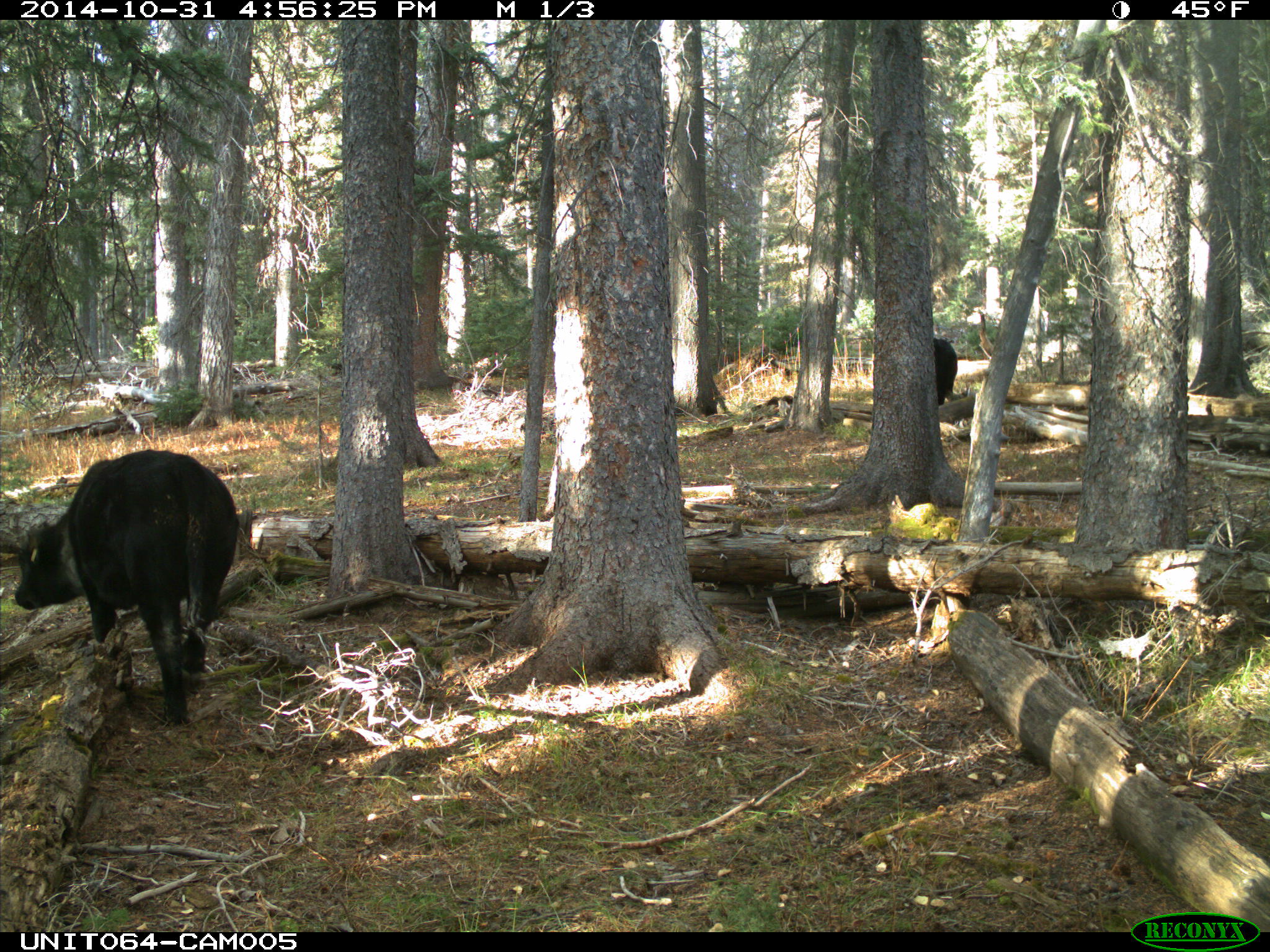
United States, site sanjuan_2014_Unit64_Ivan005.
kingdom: Animalia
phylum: Chordata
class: Mammalia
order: Artiodactyla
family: Bovidae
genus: Bos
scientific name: Bos taurus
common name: domestic cow